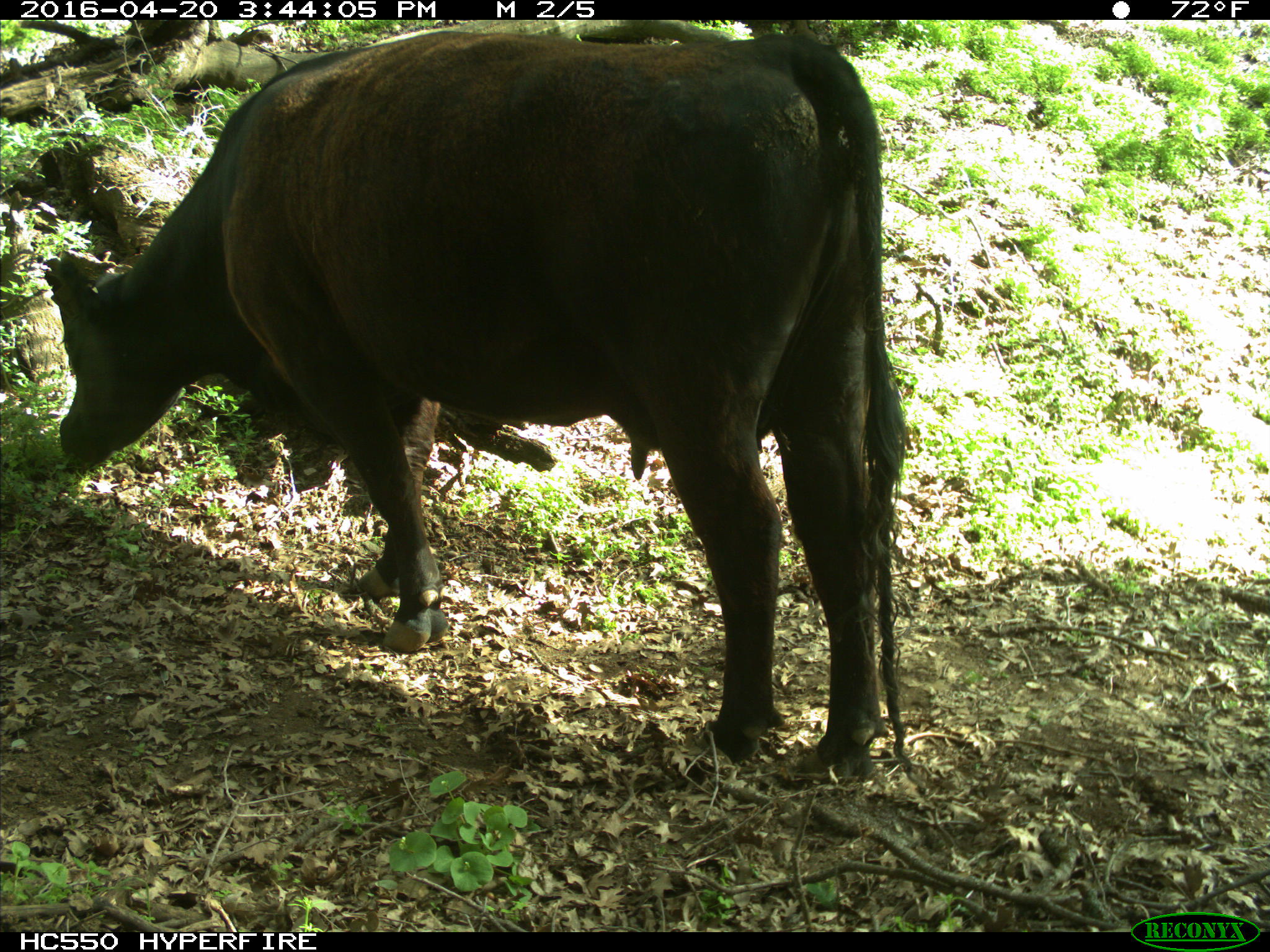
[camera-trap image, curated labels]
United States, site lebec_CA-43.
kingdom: Animalia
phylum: Chordata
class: Mammalia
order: Artiodactyla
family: Bovidae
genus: Bos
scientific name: Bos taurus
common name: domestic cow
Bos taurus (domestic cow).